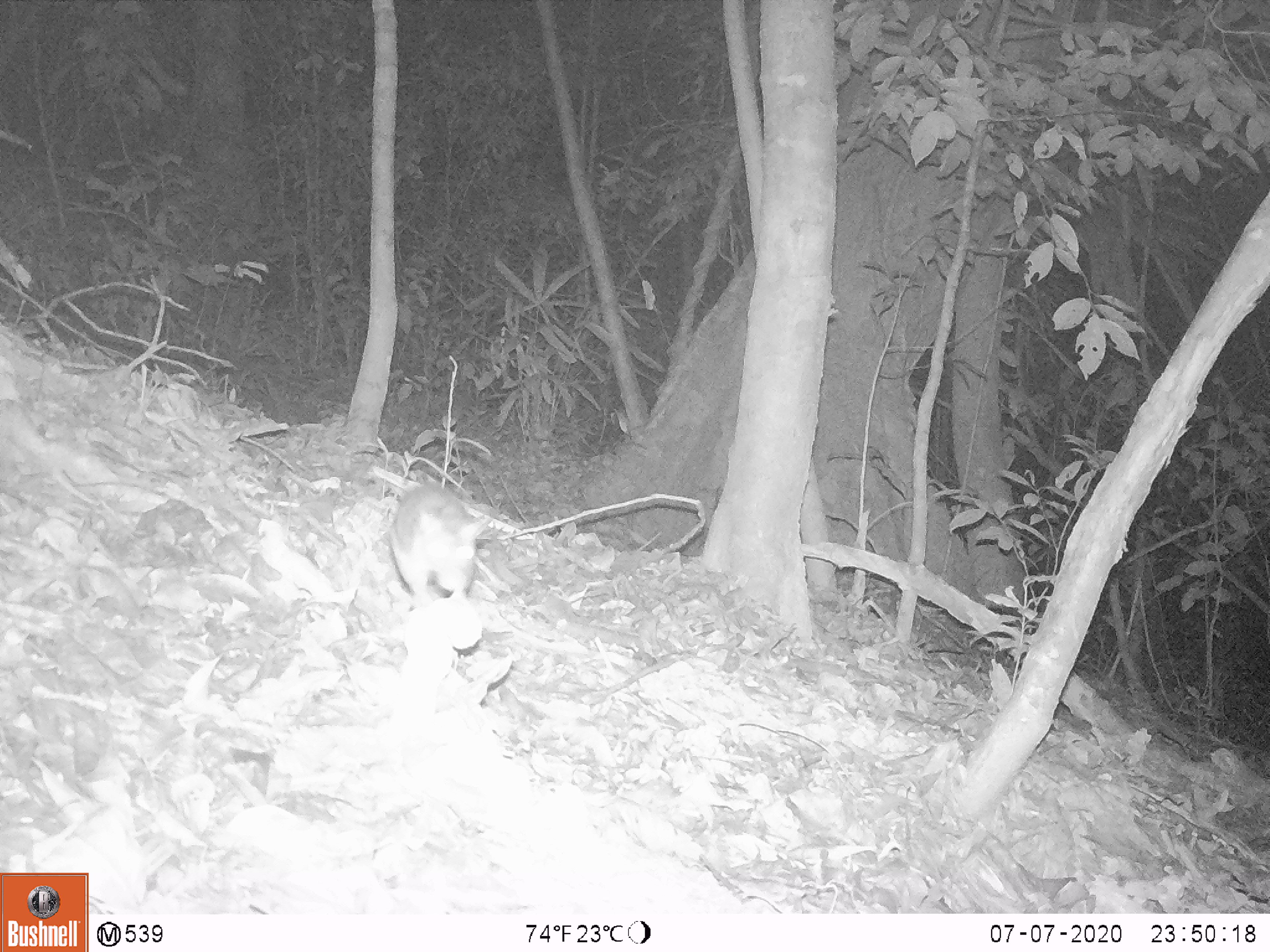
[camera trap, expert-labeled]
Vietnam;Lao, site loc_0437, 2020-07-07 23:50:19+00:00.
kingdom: Animalia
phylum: Chordata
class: Mammalia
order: Rodentia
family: Muridae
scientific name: Muridae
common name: old-world mice and rats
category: unidentified murid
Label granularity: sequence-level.